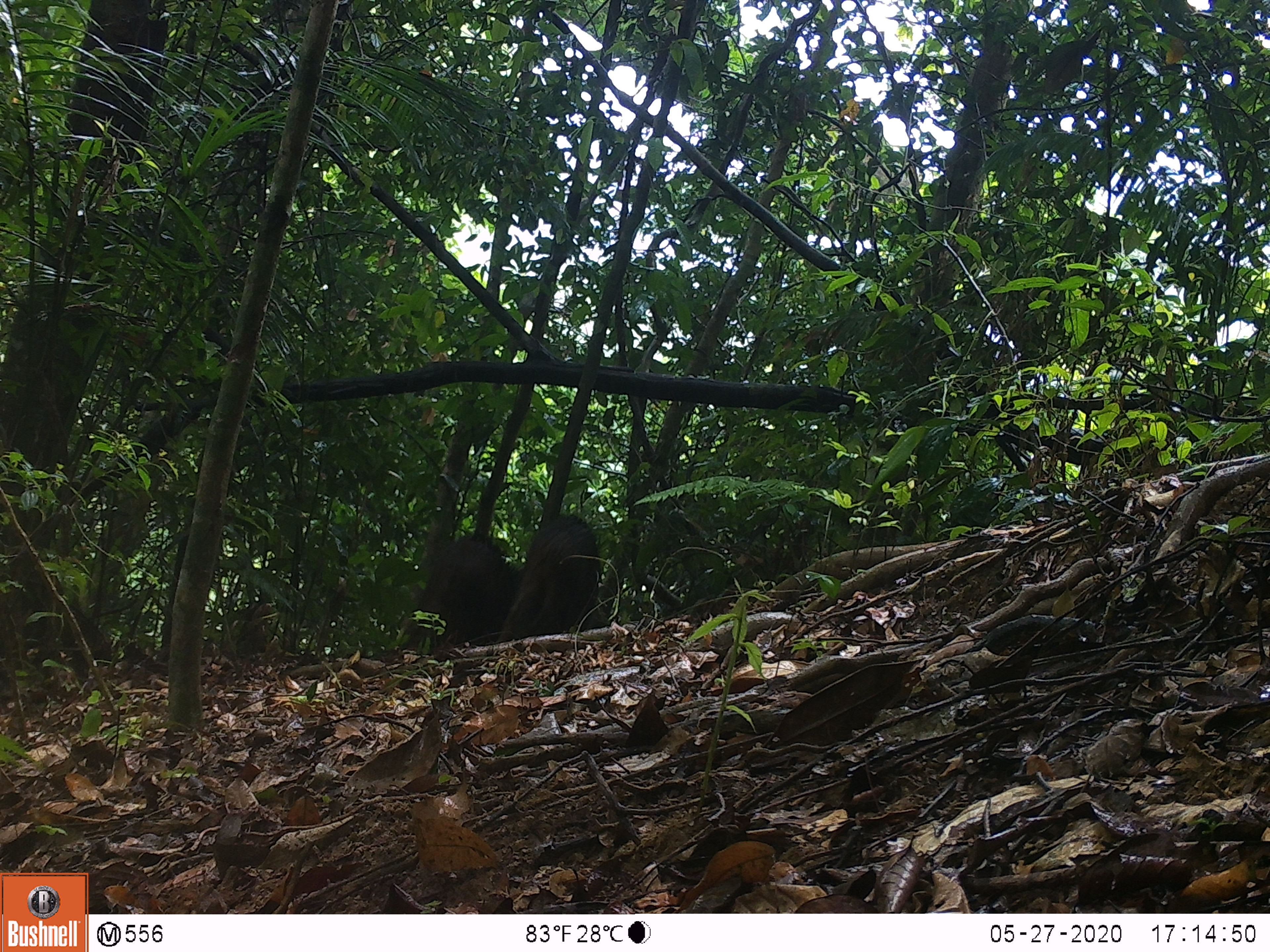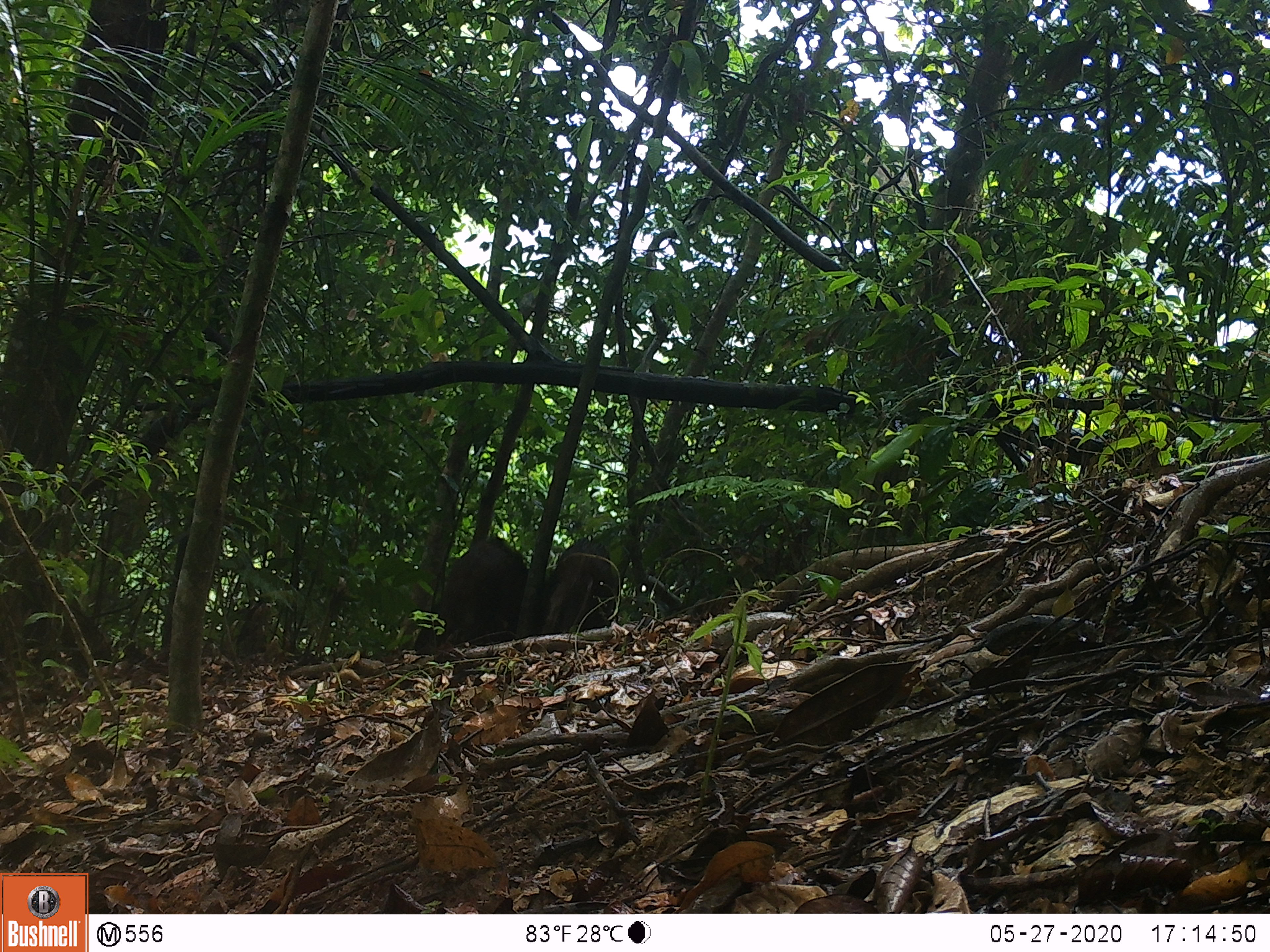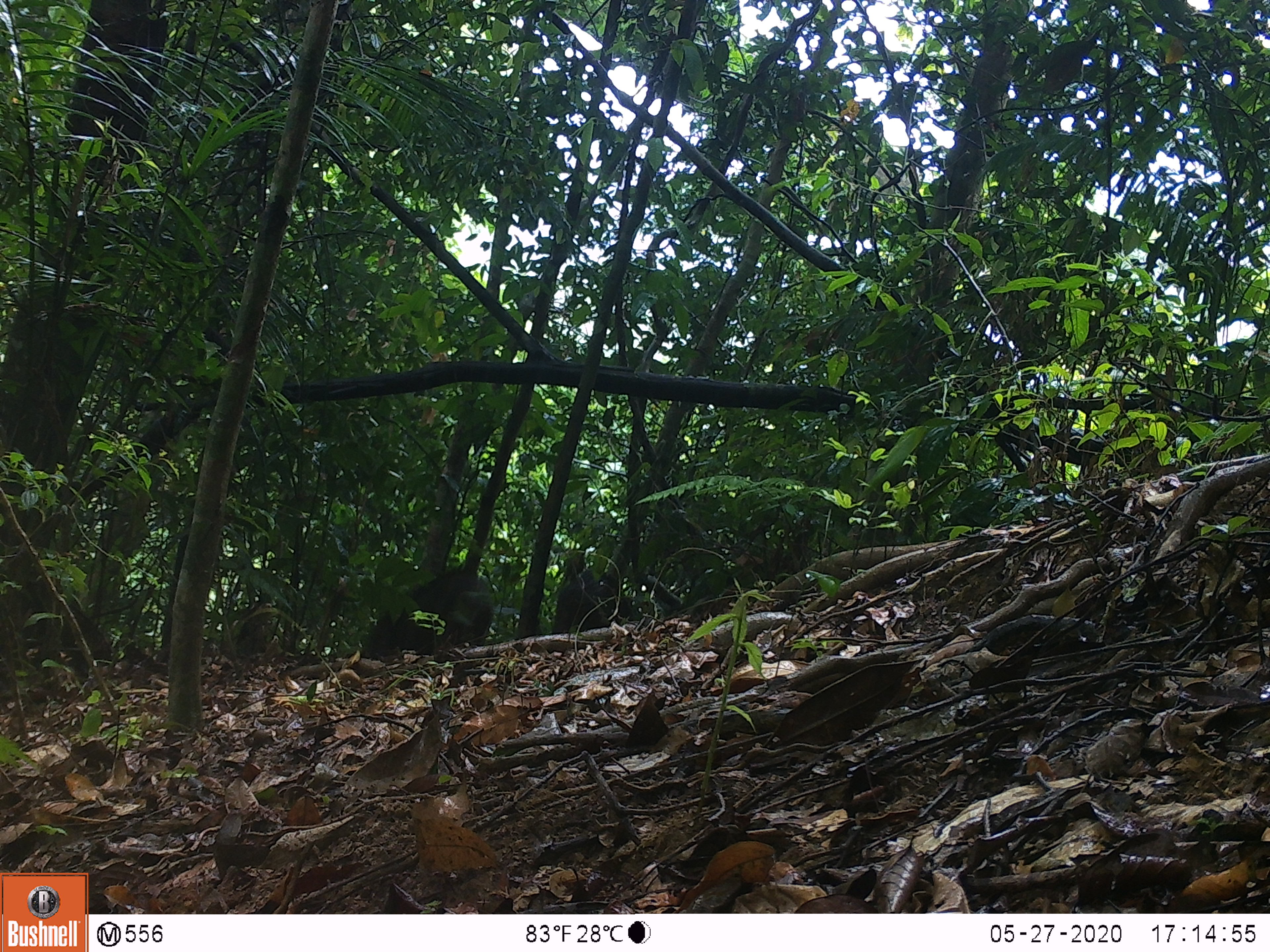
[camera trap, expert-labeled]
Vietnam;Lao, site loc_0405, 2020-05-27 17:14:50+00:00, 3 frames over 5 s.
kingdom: Animalia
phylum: Chordata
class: Mammalia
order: Artiodactyla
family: Suidae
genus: Sus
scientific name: Sus scrofa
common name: eurasian wild pig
Eurasian wild pig (Sus scrofa). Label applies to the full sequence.